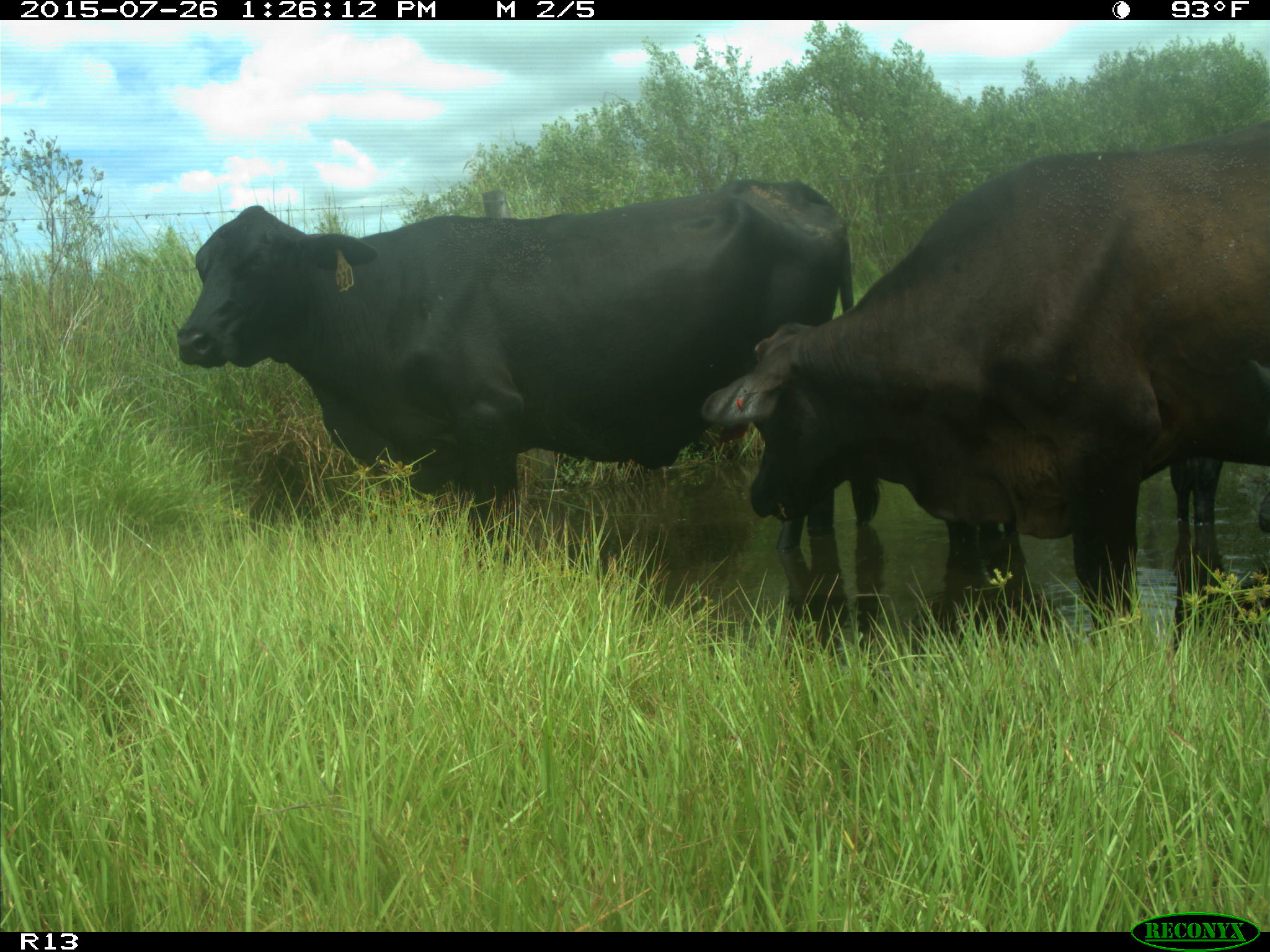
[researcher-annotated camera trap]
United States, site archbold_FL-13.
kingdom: Animalia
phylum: Chordata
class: Mammalia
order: Artiodactyla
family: Bovidae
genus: Bos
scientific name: Bos taurus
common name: domestic cow